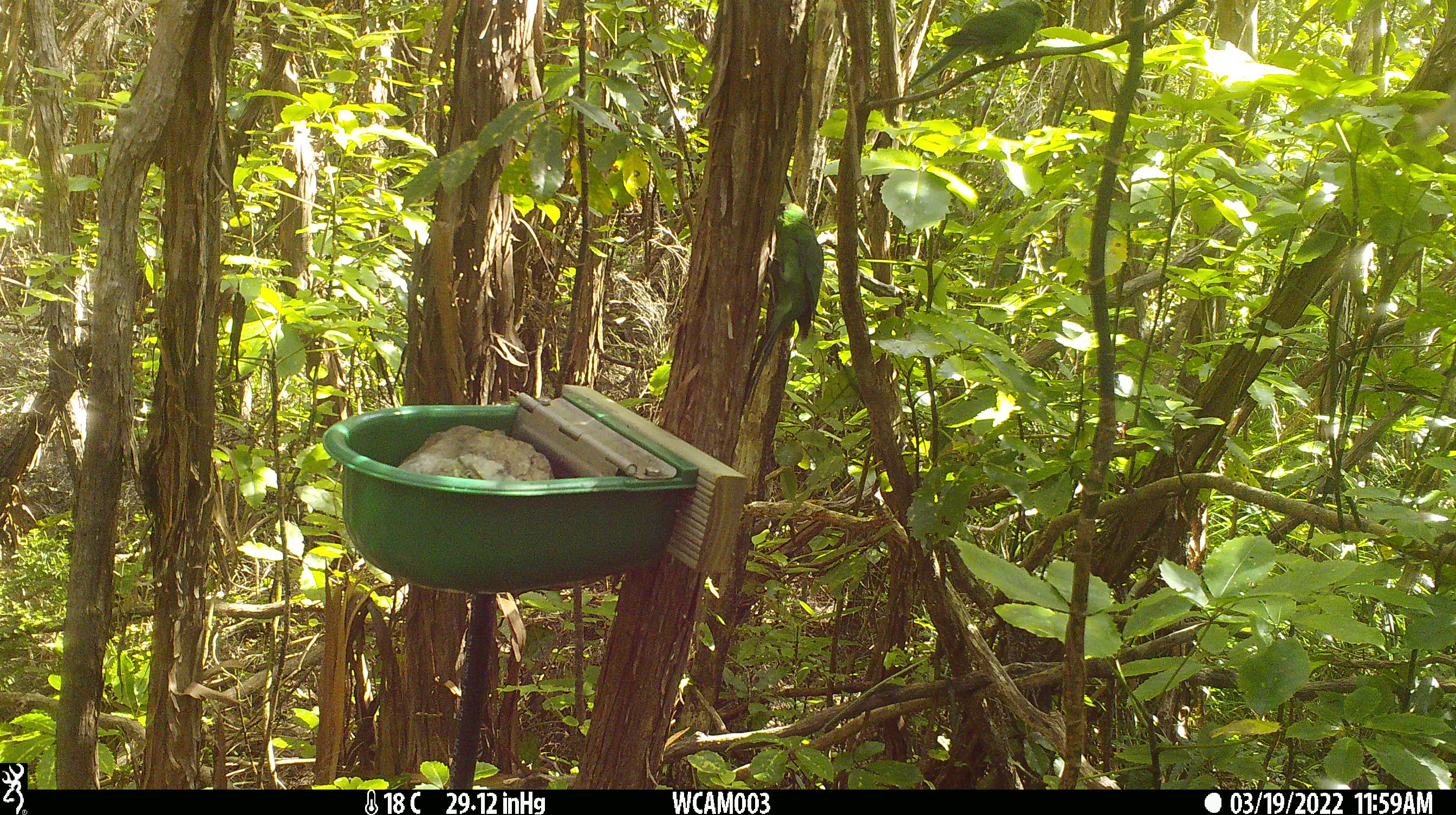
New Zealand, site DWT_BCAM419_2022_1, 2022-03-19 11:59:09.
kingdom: Animalia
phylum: Chordata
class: Aves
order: Psittaciformes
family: Psittaculidae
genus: Cyanoramphus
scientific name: Cyanoramphus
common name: parakeet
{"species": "parakeet (Cyanoramphus)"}